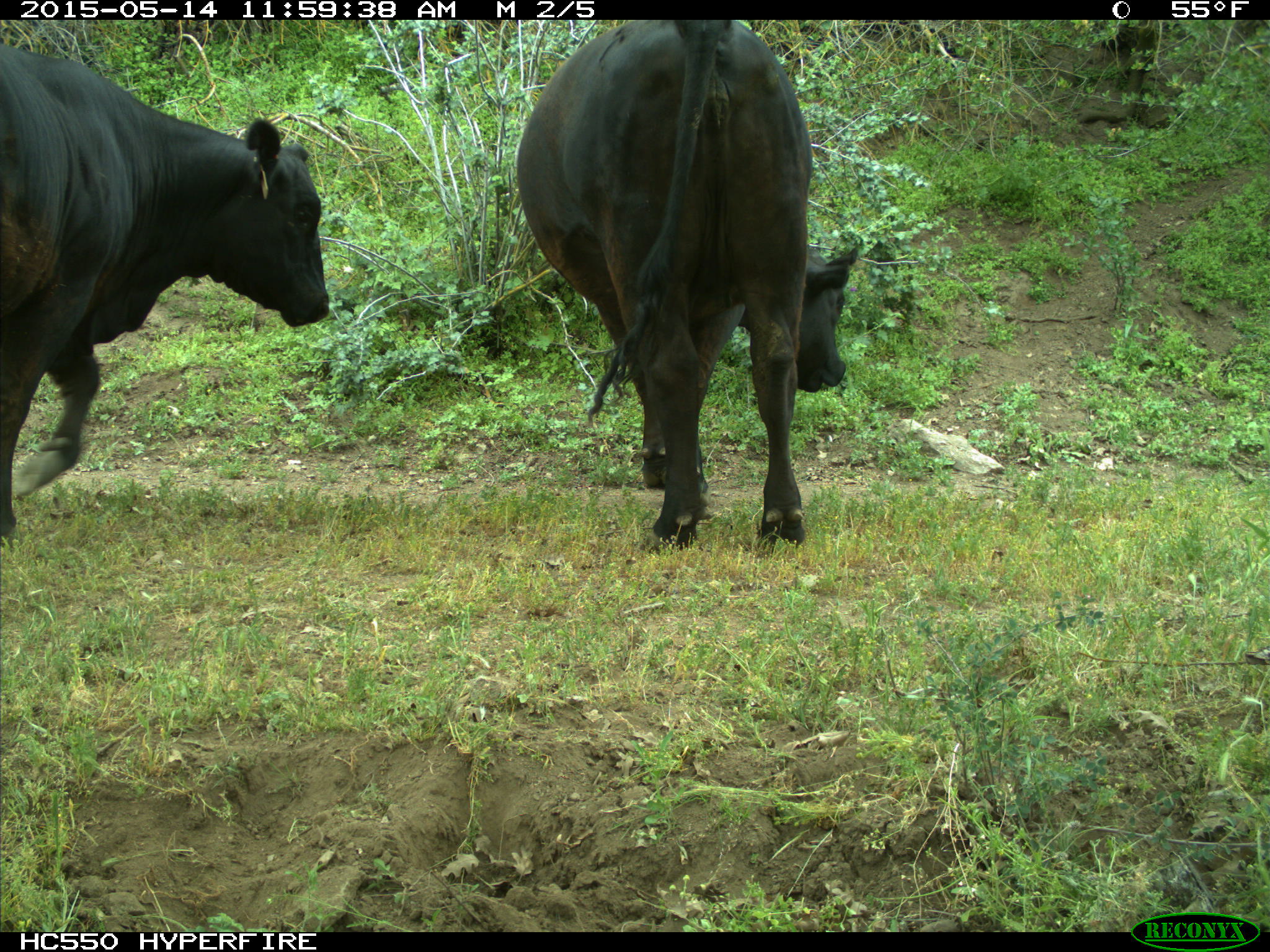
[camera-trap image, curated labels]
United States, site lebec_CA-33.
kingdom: Animalia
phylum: Chordata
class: Mammalia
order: Artiodactyla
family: Bovidae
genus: Bos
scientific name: Bos taurus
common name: domestic cow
Bos taurus (domestic cow).